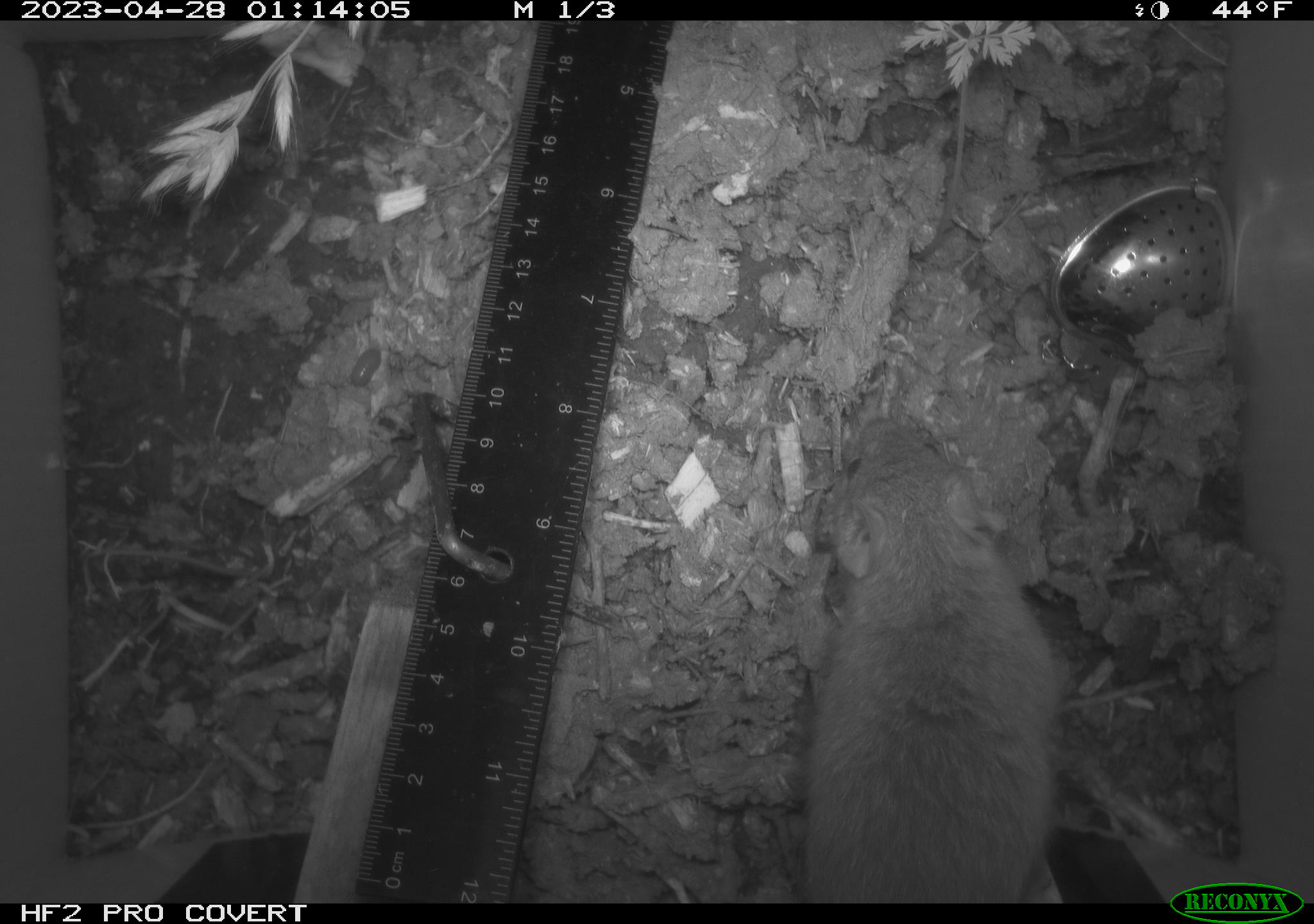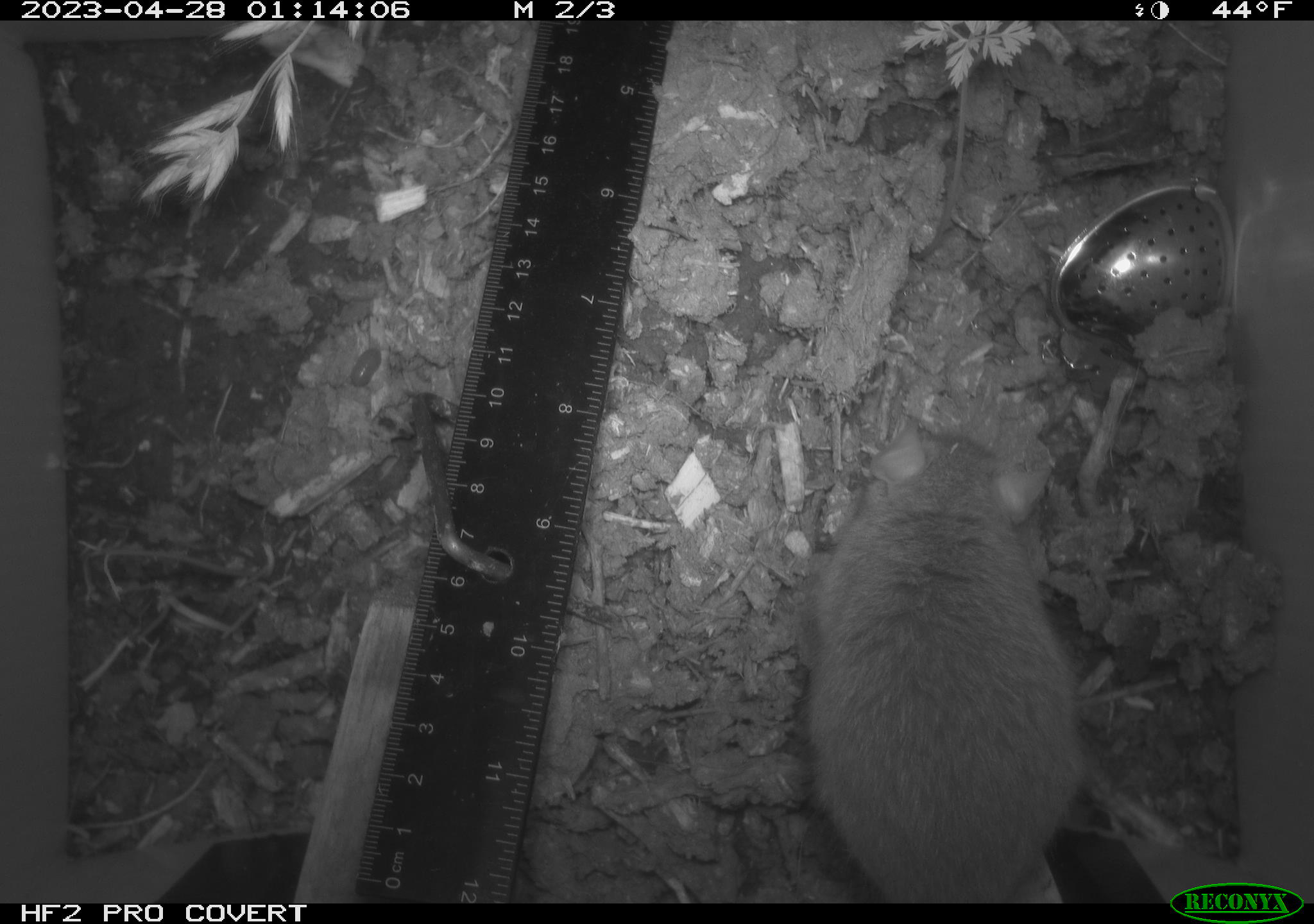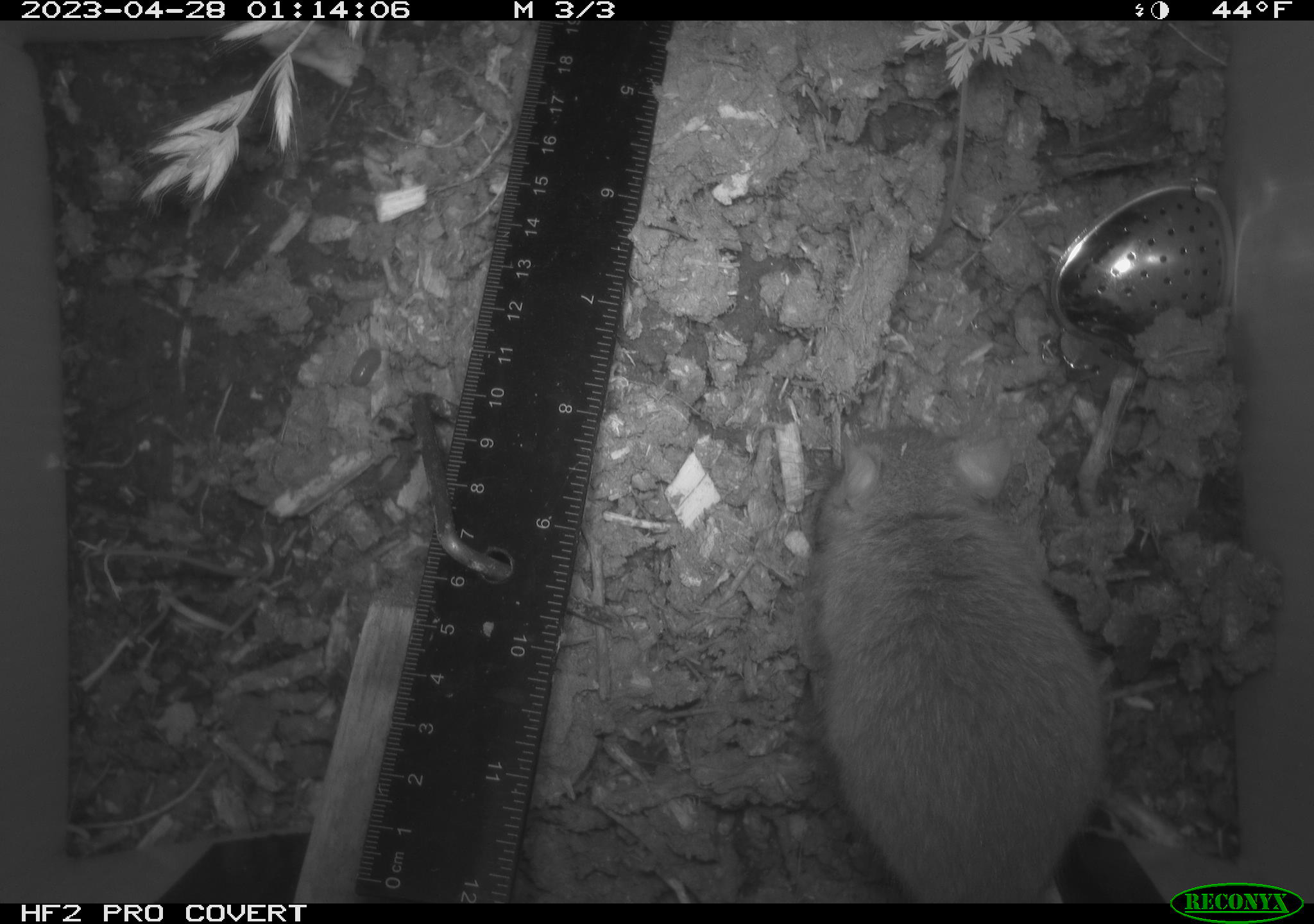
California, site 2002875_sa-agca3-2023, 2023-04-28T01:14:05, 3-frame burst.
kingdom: Animalia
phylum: Chordata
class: Mammalia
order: Rodentia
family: Muridae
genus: Rattus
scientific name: Rattus rattus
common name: house rat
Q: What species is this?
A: House rat (Rattus rattus).